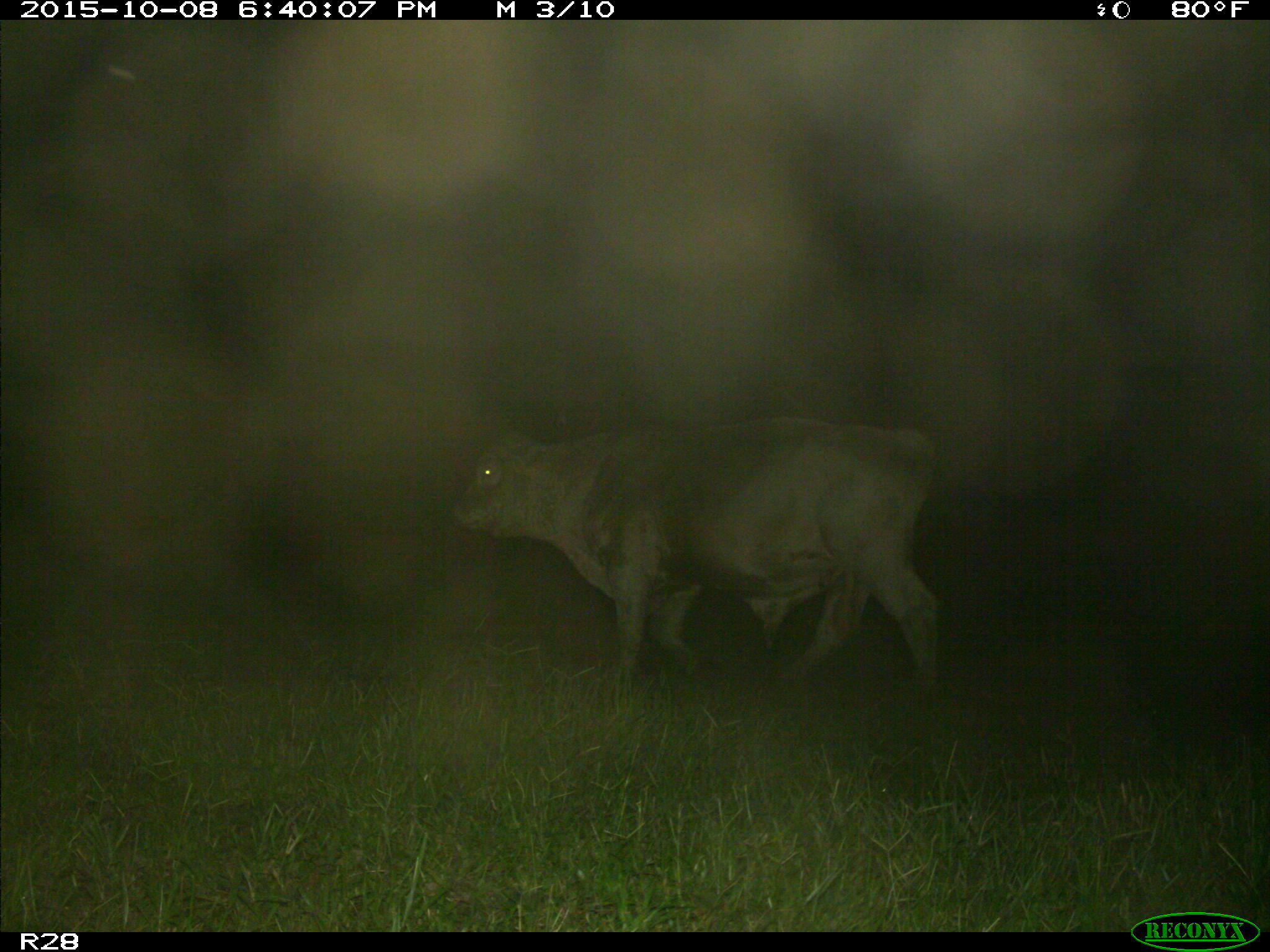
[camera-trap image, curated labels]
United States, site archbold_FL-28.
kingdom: Animalia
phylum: Chordata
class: Mammalia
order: Artiodactyla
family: Bovidae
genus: Bos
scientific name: Bos taurus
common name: domestic cow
Bos taurus (domestic cow).